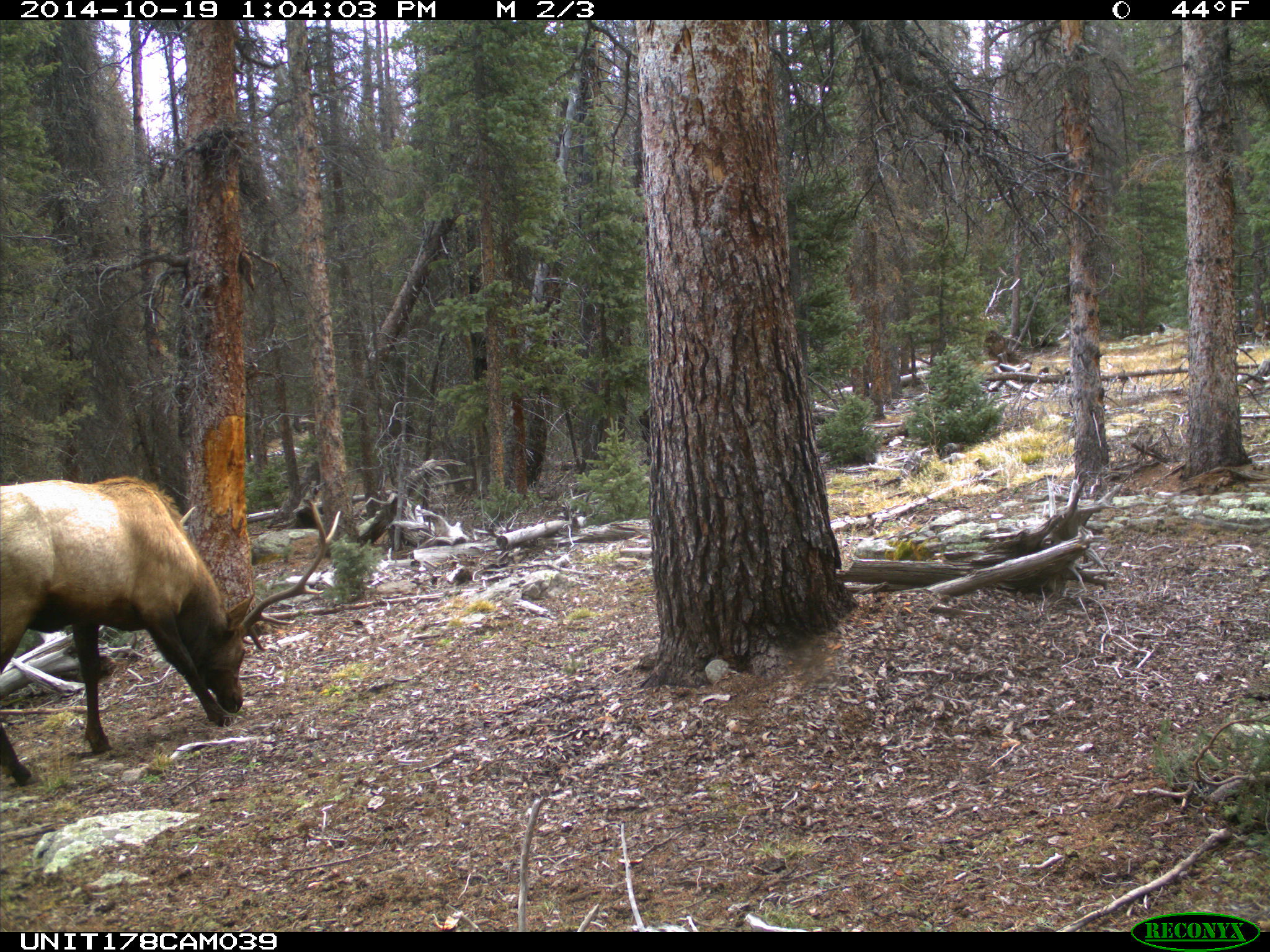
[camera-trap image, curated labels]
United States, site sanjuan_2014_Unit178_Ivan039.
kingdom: Animalia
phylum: Chordata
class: Mammalia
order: Artiodactyla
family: Cervidae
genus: Cervus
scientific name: Cervus elaphus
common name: red deer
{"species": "Cervus elaphus (red deer)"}